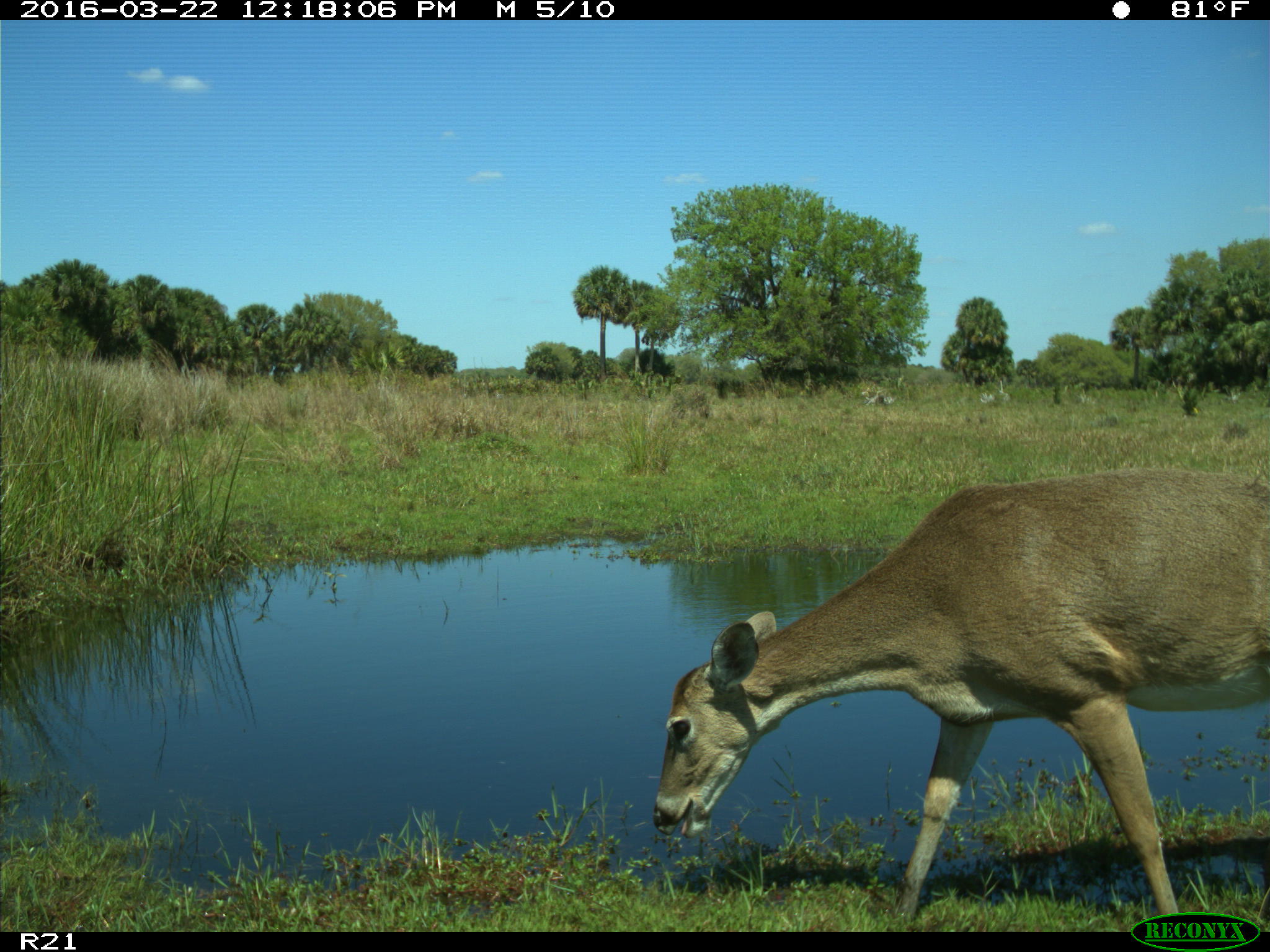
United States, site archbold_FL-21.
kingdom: Animalia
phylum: Chordata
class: Mammalia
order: Artiodactyla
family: Cervidae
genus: Odocoileus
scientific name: Odocoileus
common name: deer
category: unidentified deer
Unidentified deer (deer) (Odocoileus).